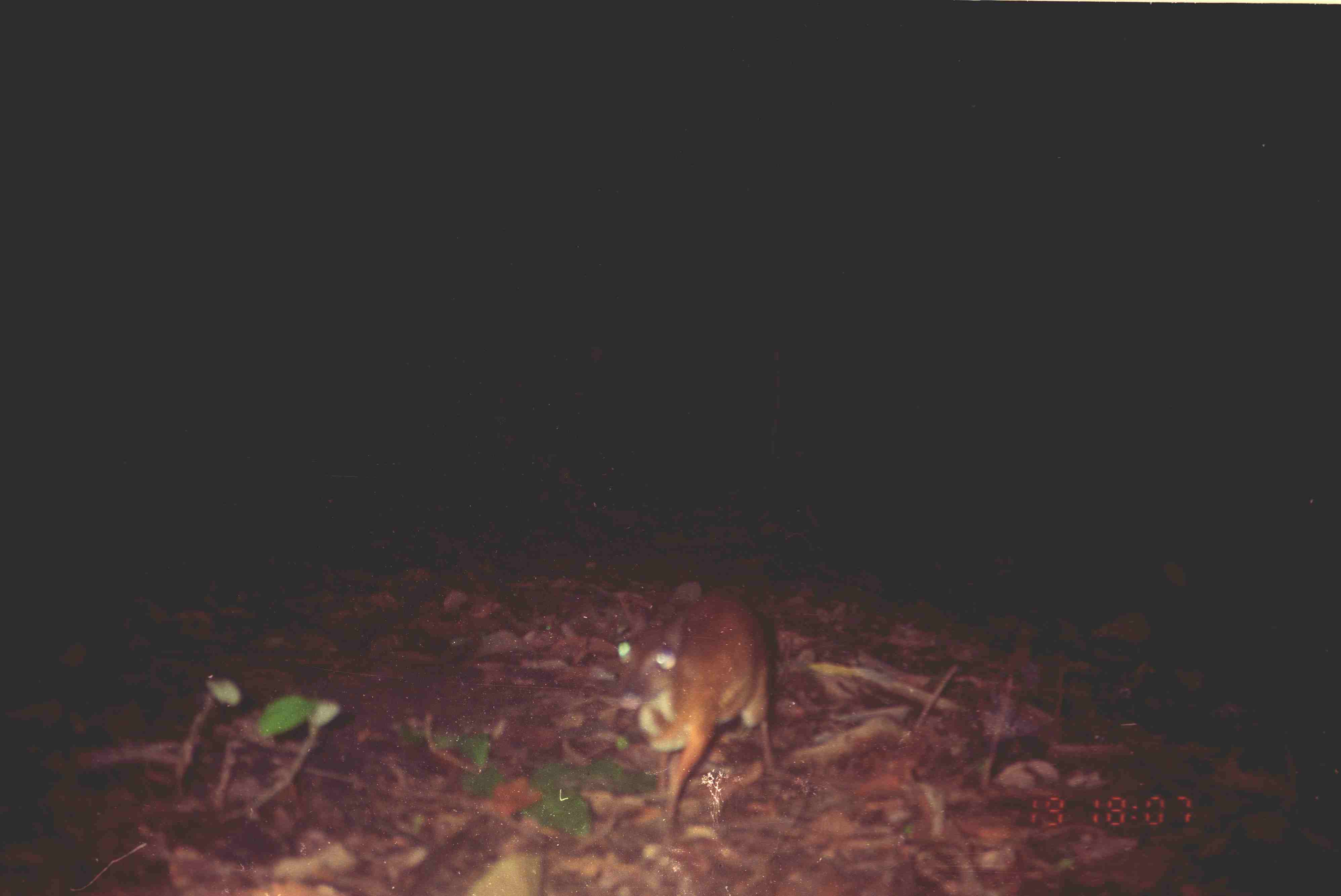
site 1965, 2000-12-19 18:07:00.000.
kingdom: Animalia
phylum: Chordata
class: Mammalia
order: Artiodactyla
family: Tragulidae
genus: Tragulus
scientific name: Tragulus javanicus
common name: javan chevrotain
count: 1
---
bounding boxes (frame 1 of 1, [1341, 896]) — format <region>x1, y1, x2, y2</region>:
tragulus javanicus: <region>614, 579, 772, 840</region>